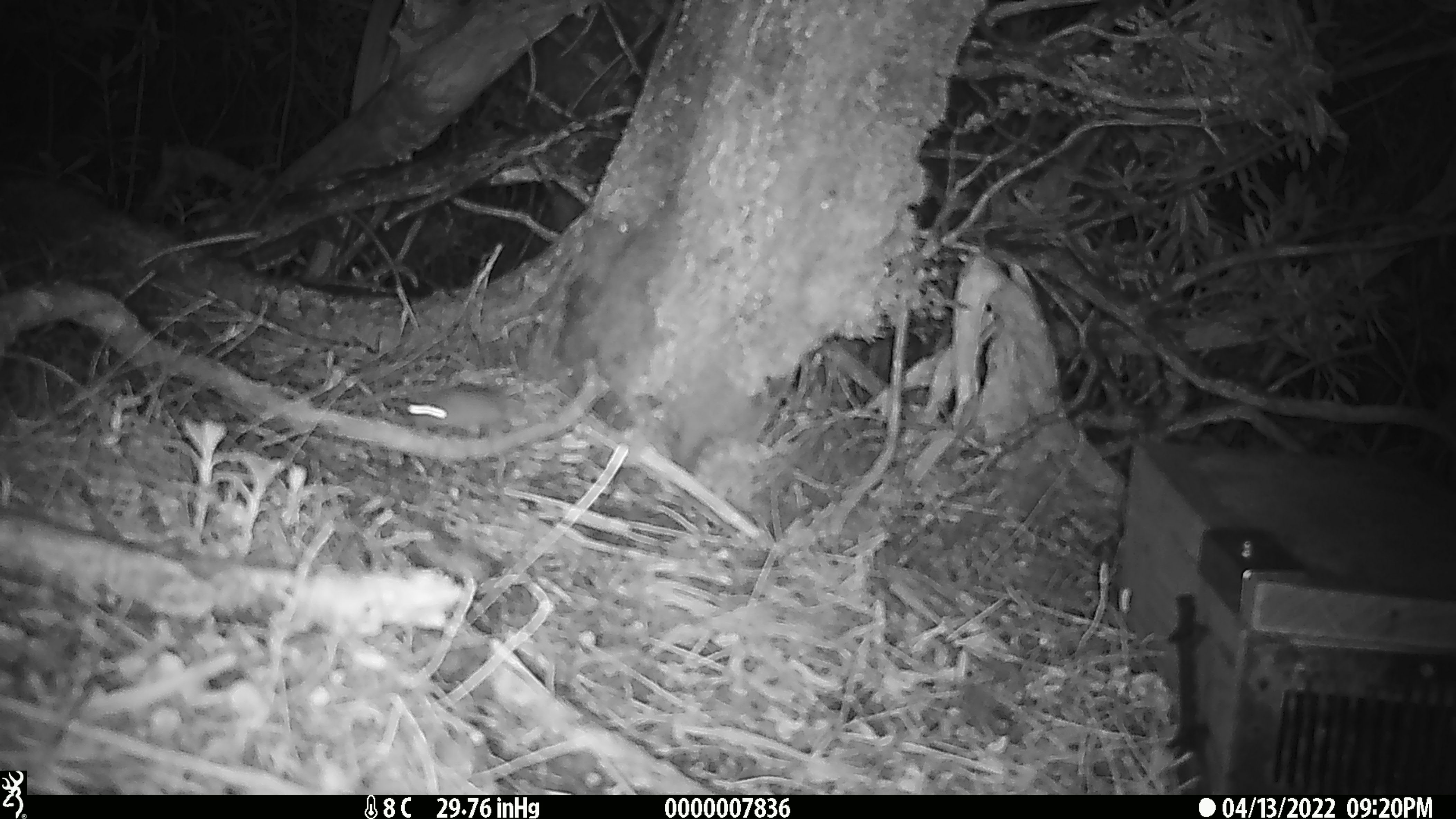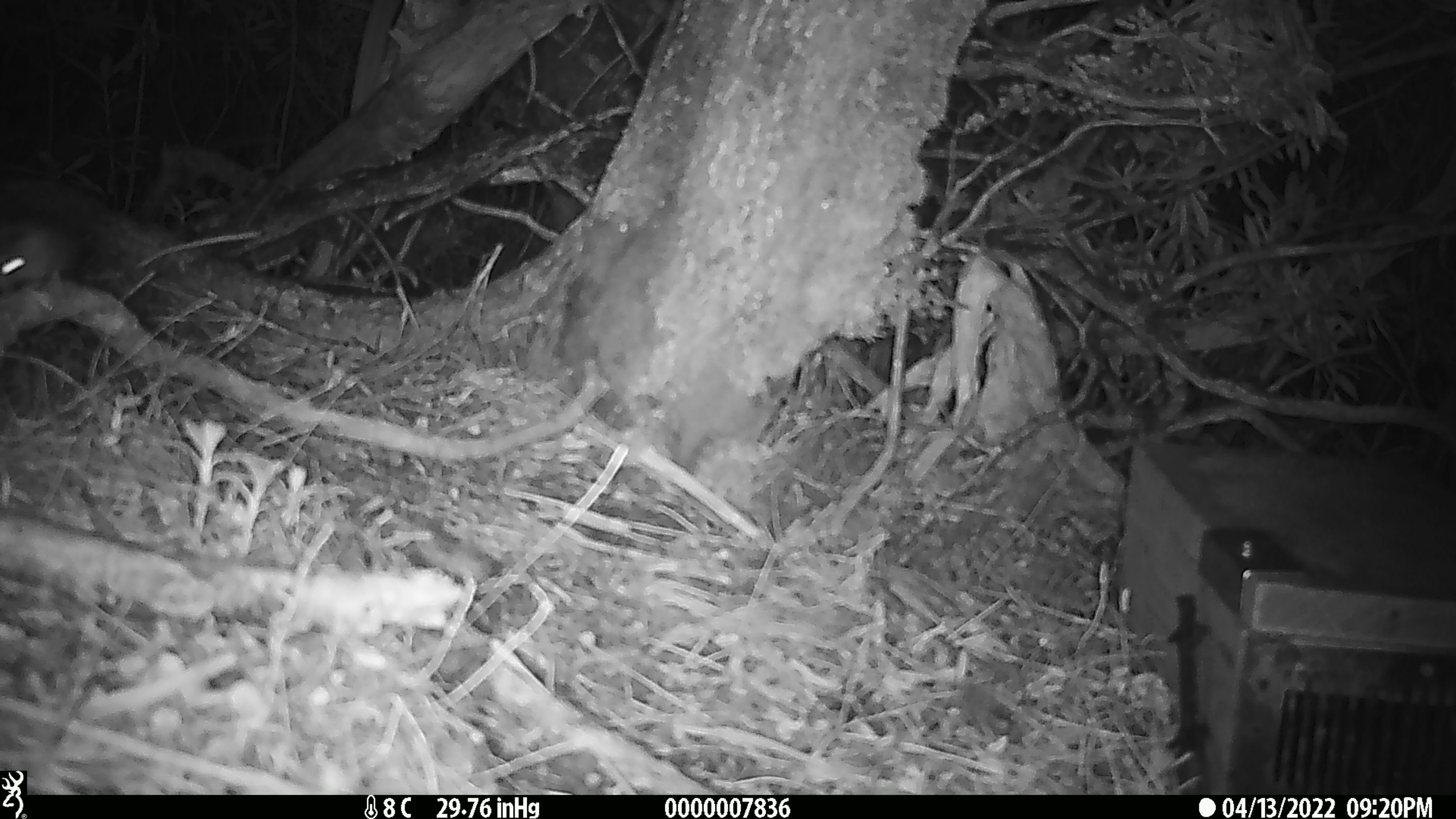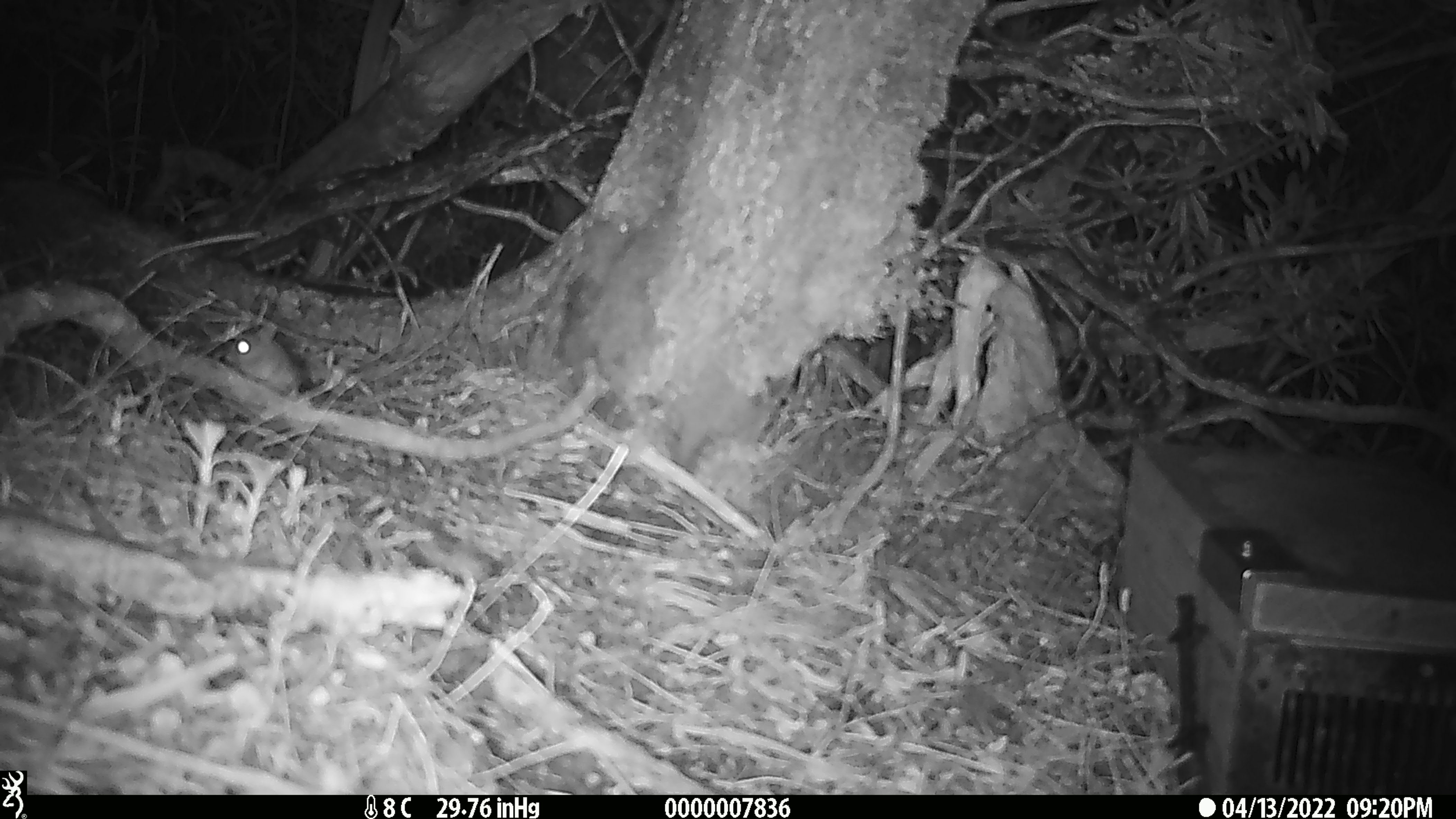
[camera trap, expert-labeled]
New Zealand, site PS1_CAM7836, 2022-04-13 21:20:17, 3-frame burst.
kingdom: Animalia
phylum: Chordata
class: Mammalia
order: Rodentia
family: Muridae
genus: Mus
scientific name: Mus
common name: mouse